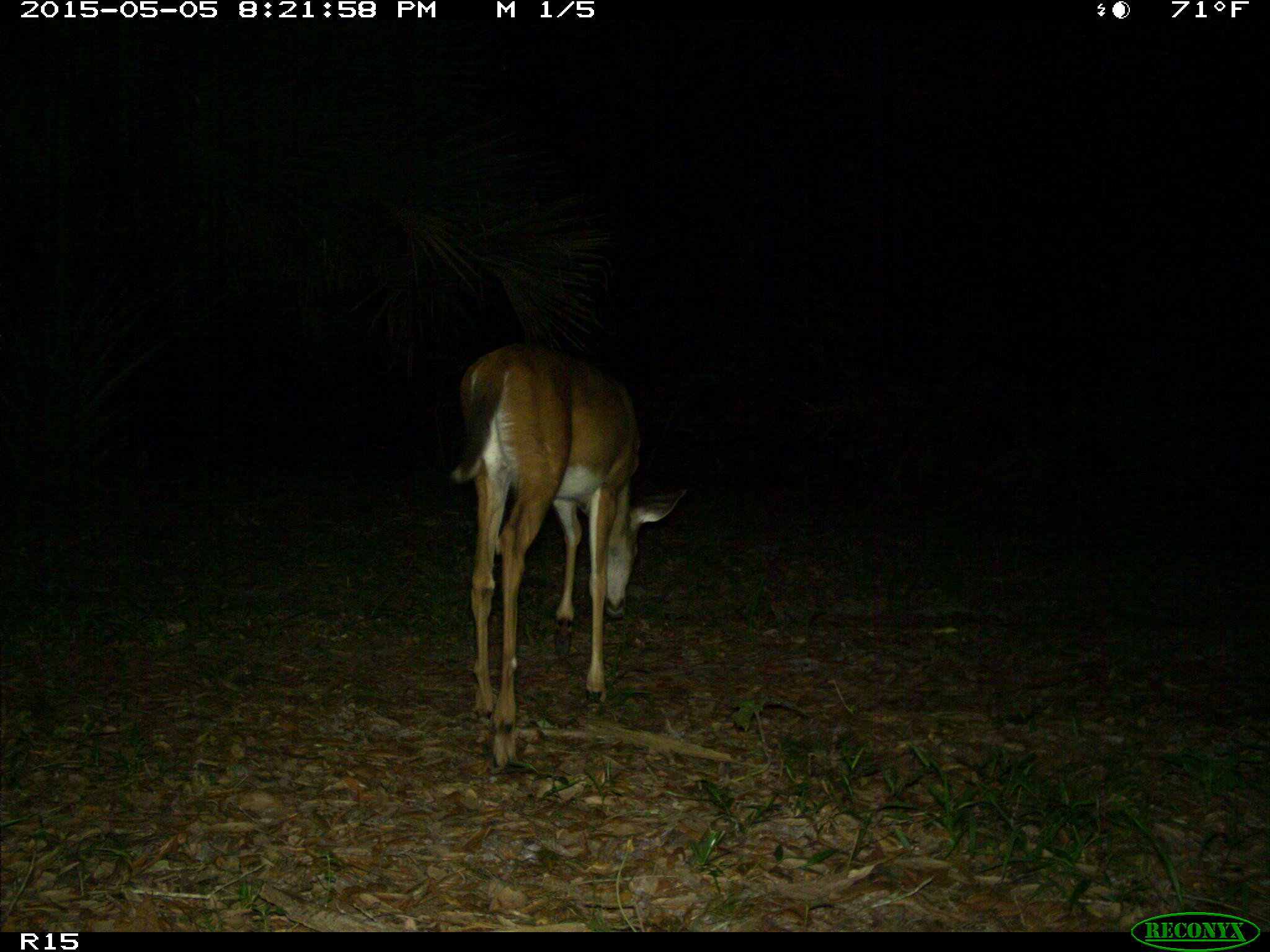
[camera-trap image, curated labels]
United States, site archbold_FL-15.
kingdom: Animalia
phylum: Chordata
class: Mammalia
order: Artiodactyla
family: Cervidae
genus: Odocoileus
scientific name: Odocoileus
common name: deer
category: unidentified deer